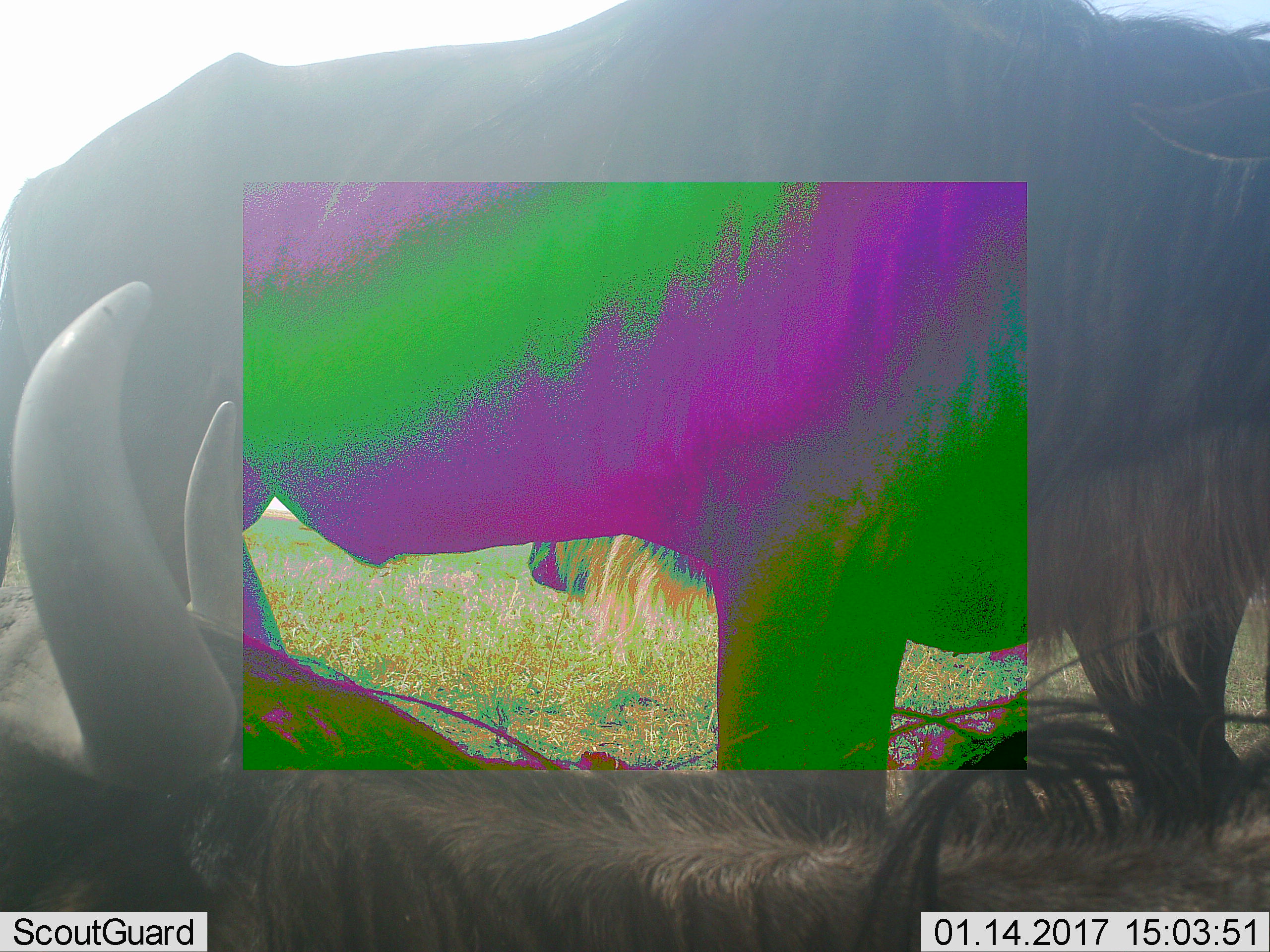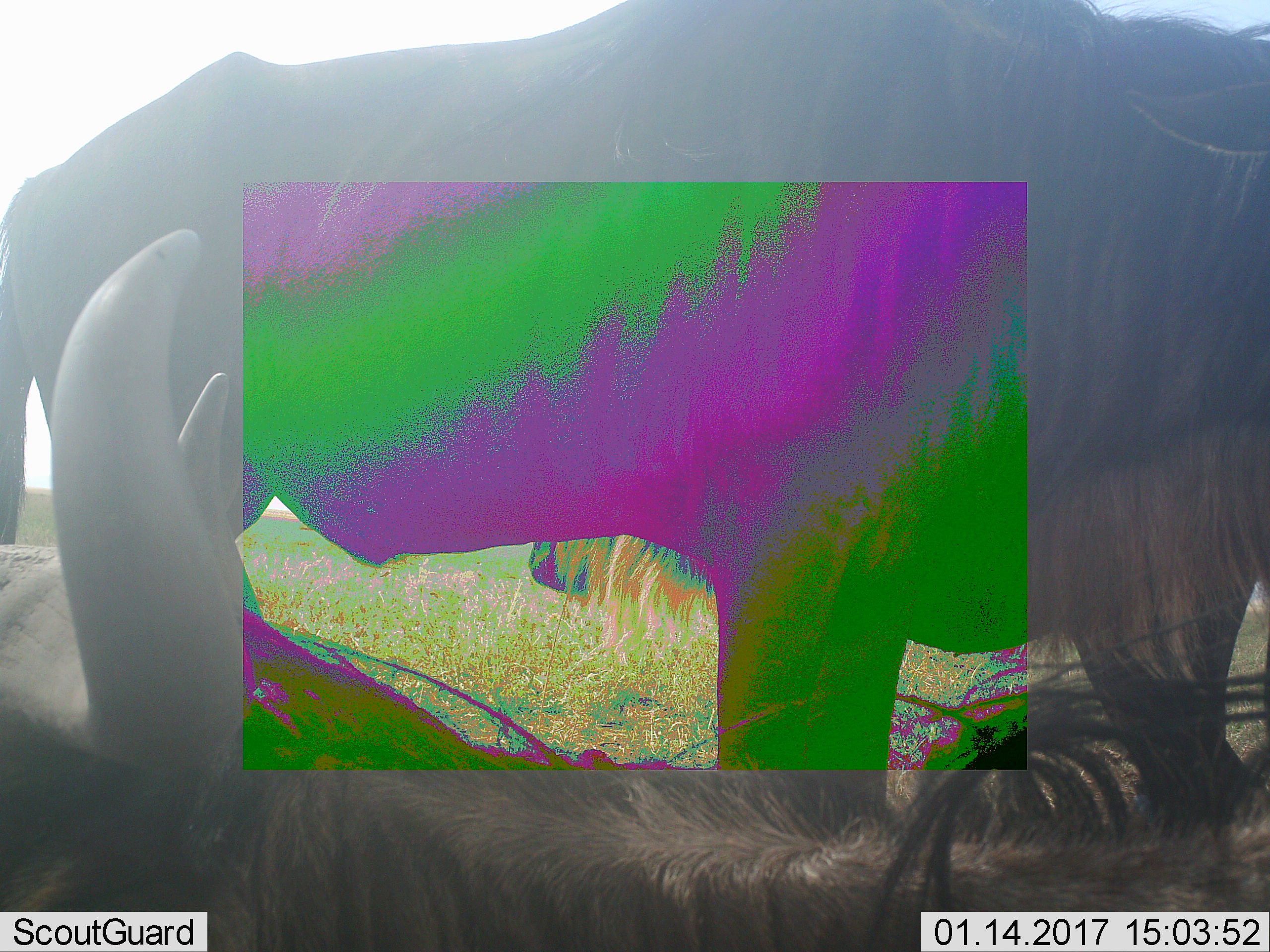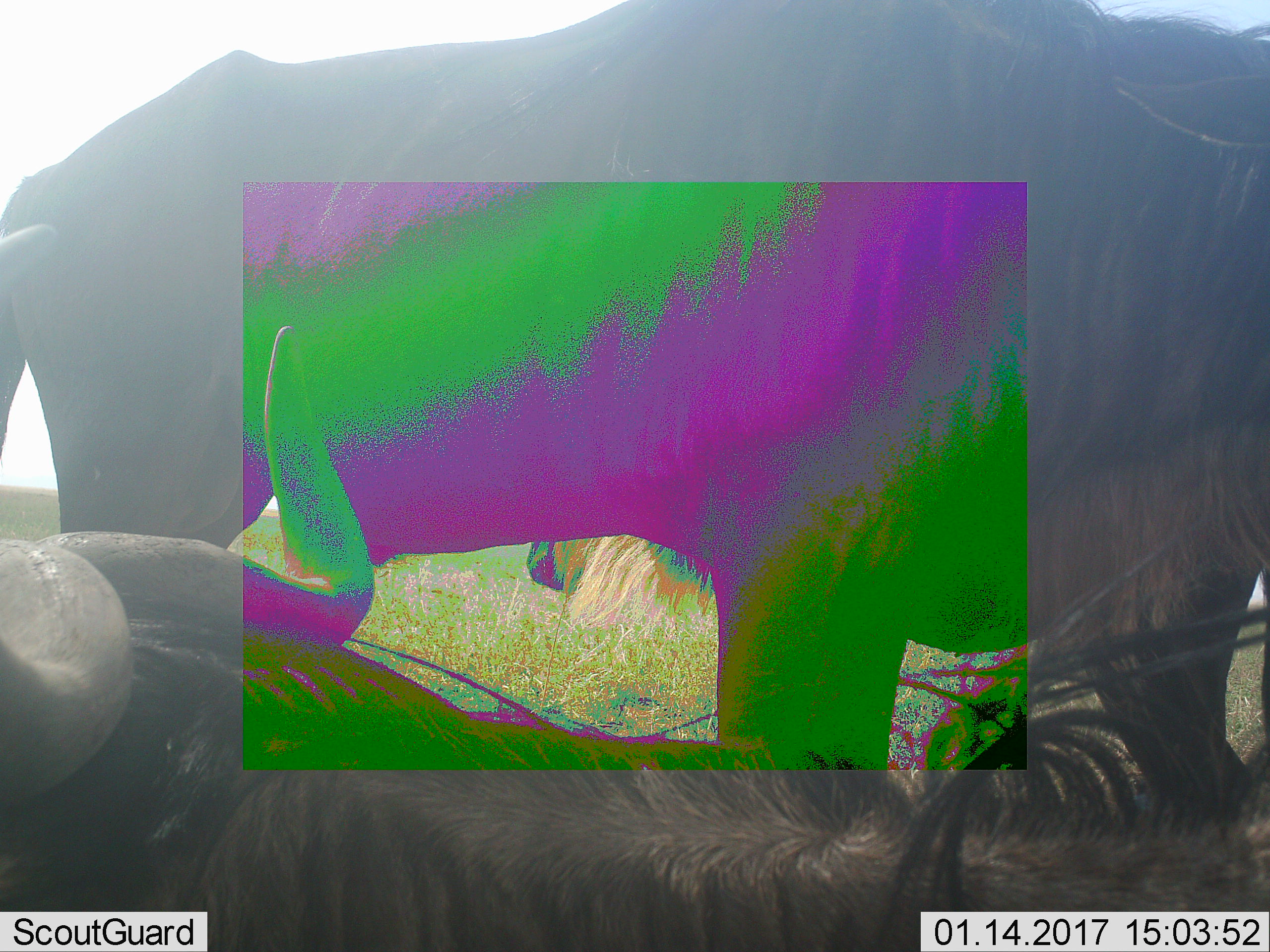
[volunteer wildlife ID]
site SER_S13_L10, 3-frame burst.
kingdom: Animalia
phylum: Chordata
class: Mammalia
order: Artiodactyla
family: Bovidae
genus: Connochaetes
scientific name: Connochaetes taurinus taurinus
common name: blue wildebeest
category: wildebeestblue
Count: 2.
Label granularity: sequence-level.